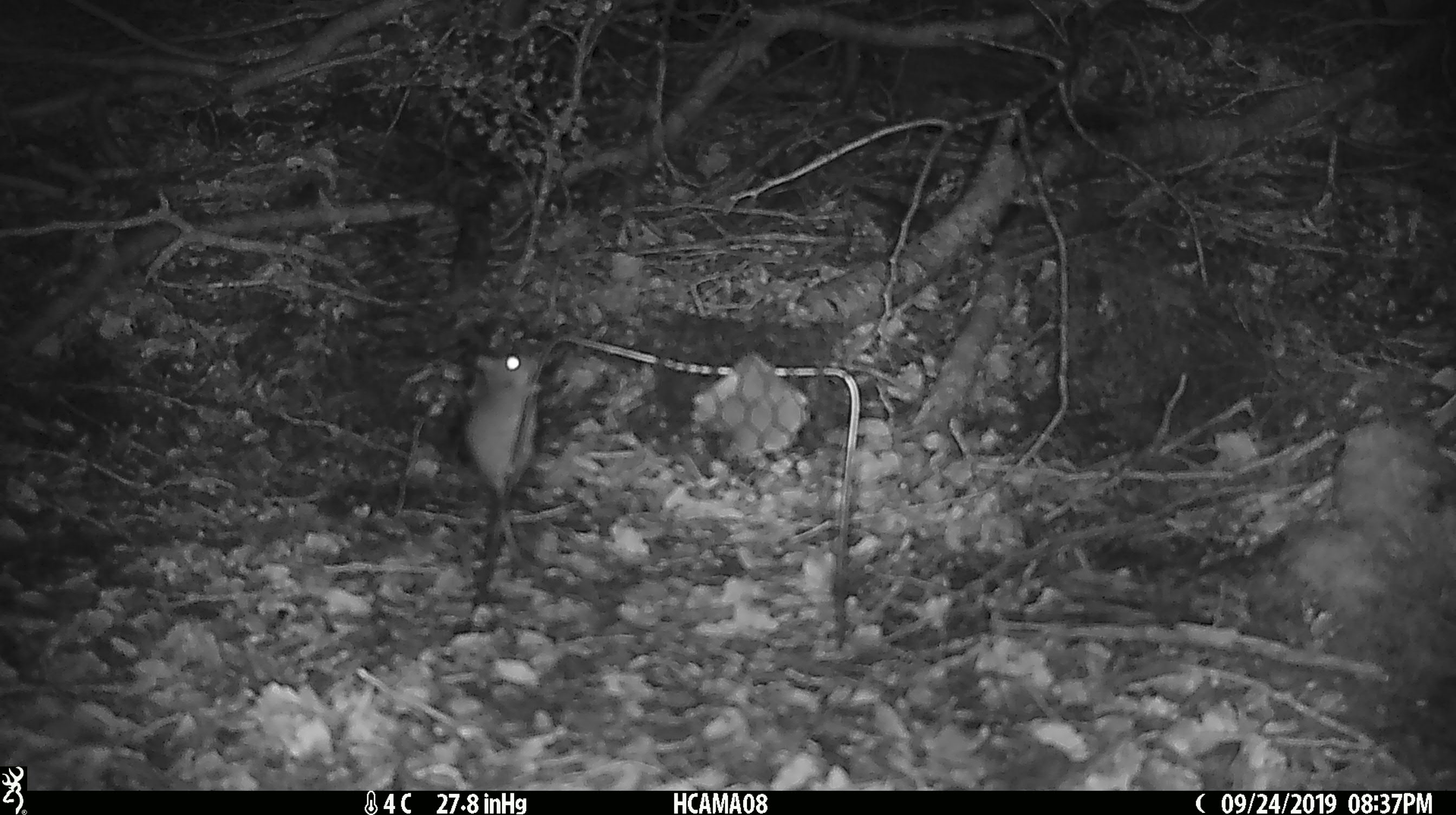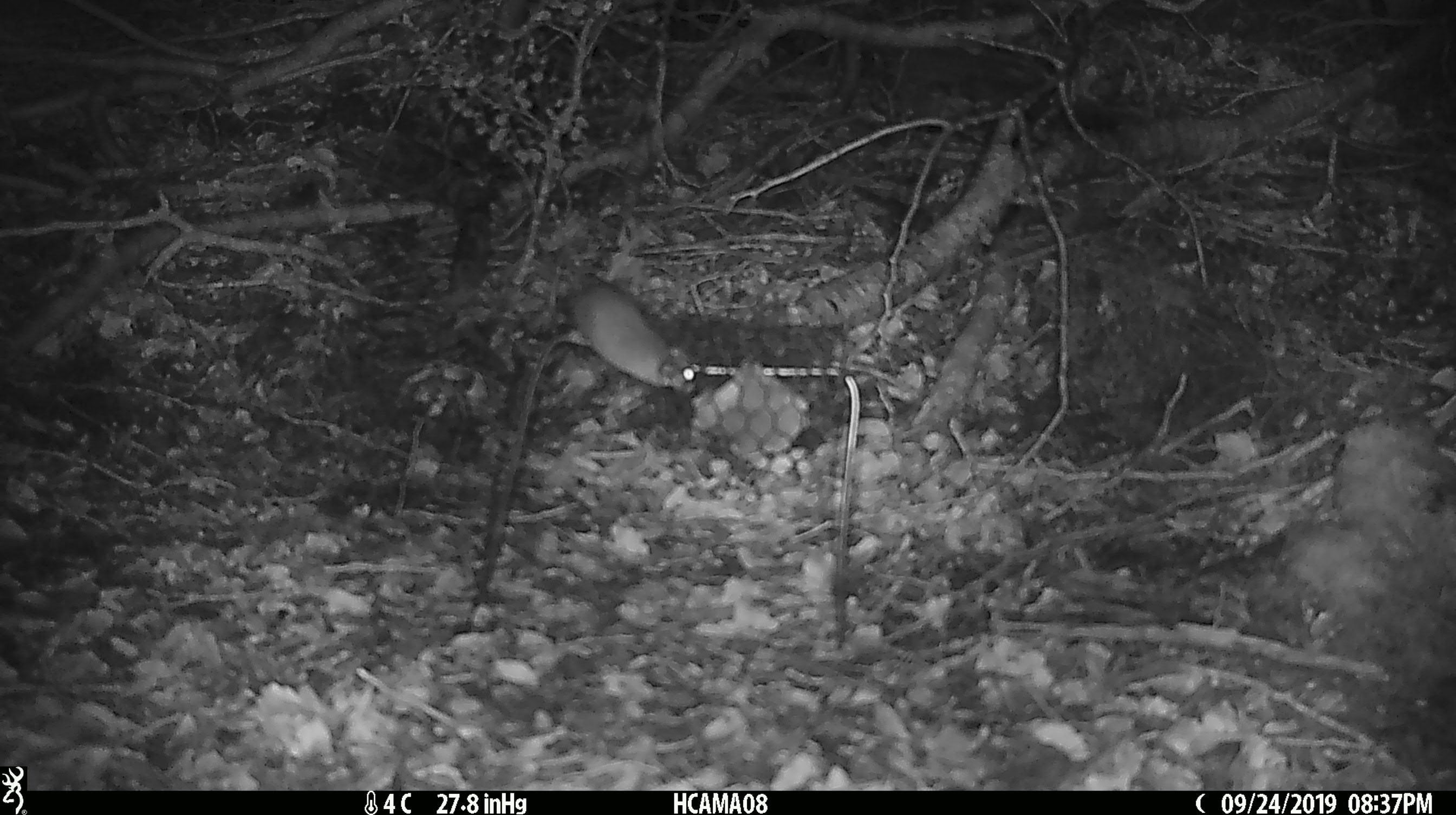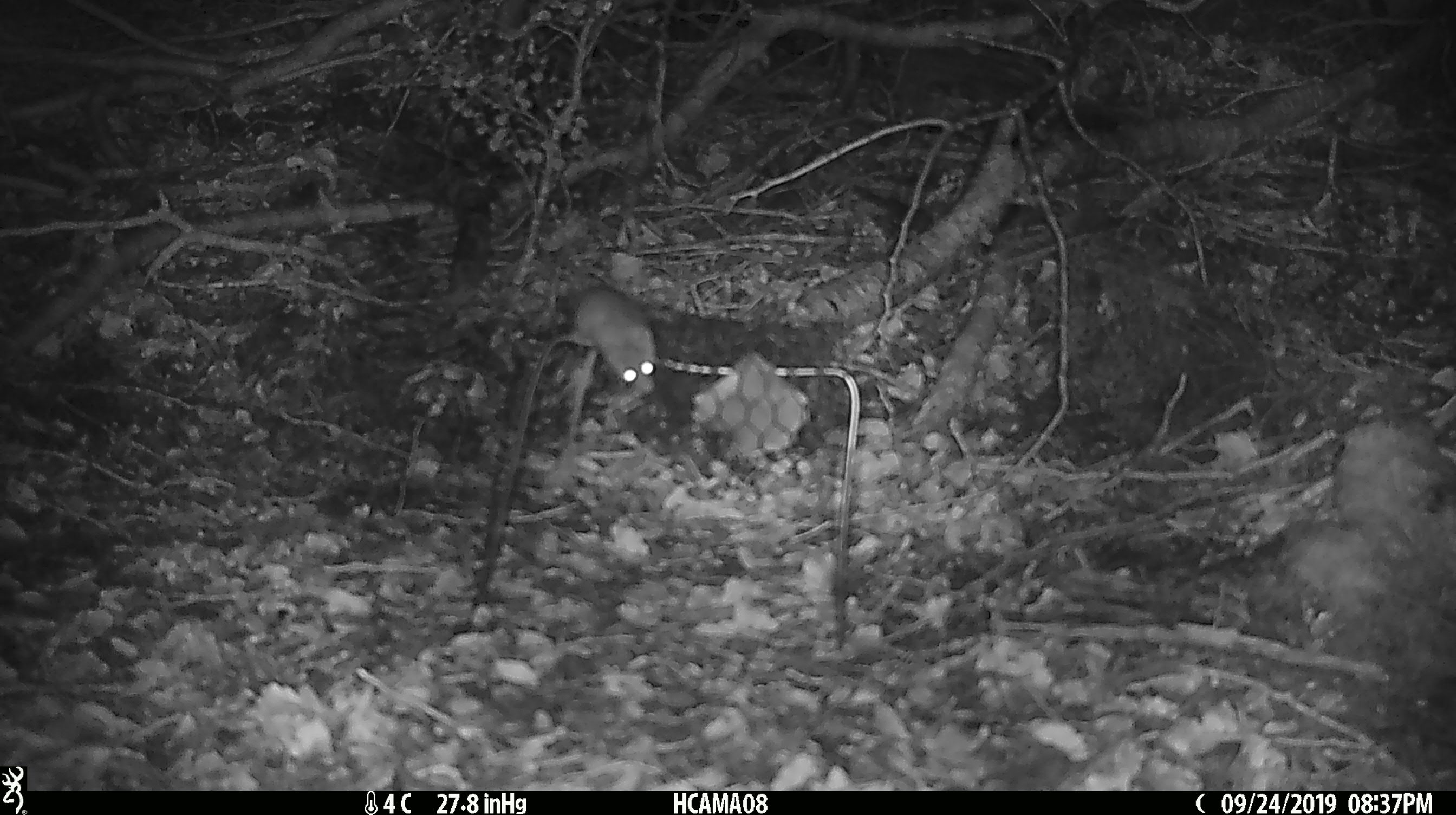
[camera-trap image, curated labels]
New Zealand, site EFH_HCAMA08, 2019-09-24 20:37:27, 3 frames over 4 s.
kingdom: Animalia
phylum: Chordata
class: Mammalia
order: Rodentia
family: Muridae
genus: Mus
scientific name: Mus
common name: mouse